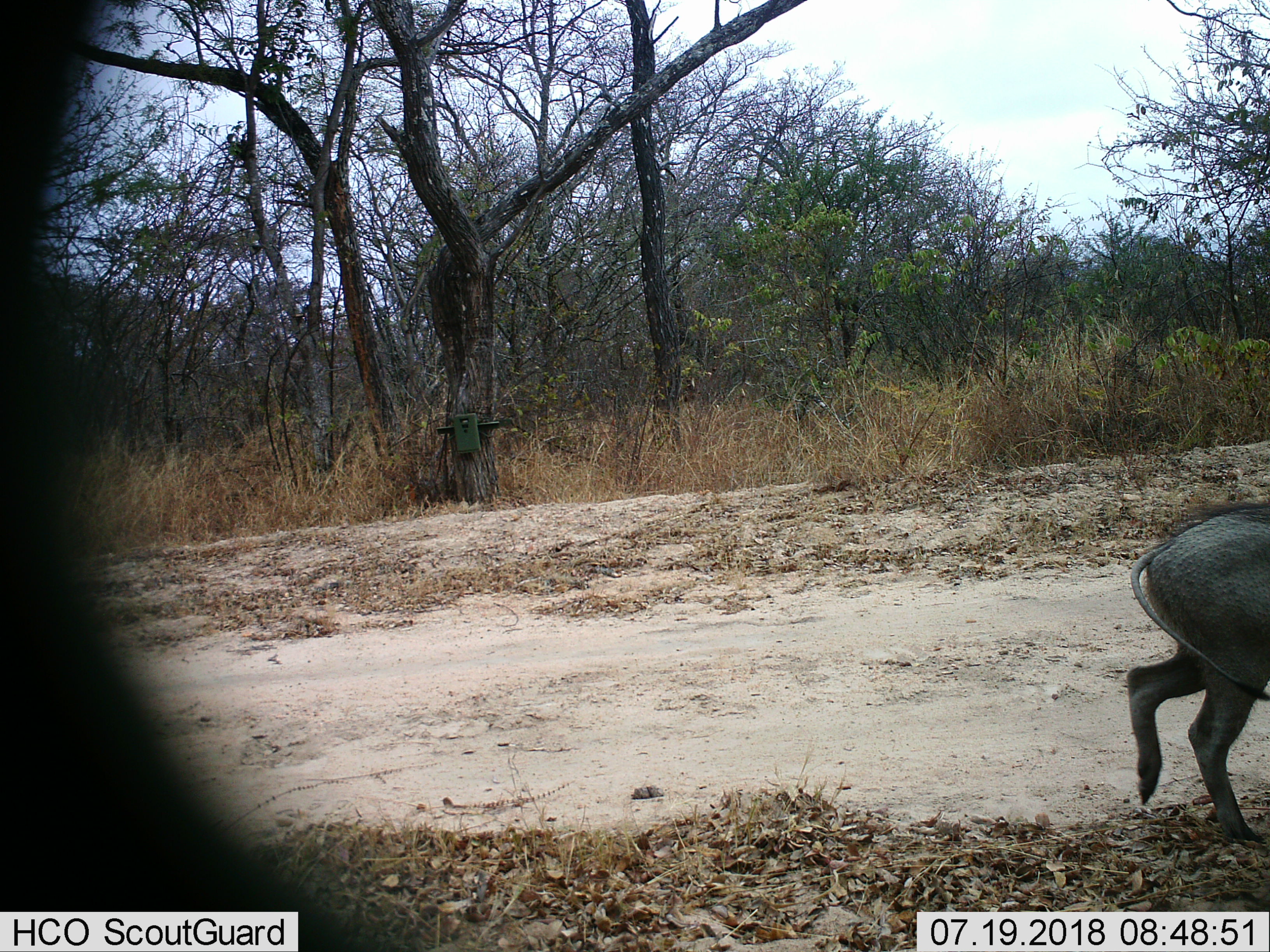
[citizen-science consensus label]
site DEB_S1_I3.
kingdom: Animalia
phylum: Chordata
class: Mammalia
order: Artiodactyla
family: Suidae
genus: Phacochoerus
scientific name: Phacochoerus africanus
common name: warthog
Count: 1.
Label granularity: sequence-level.